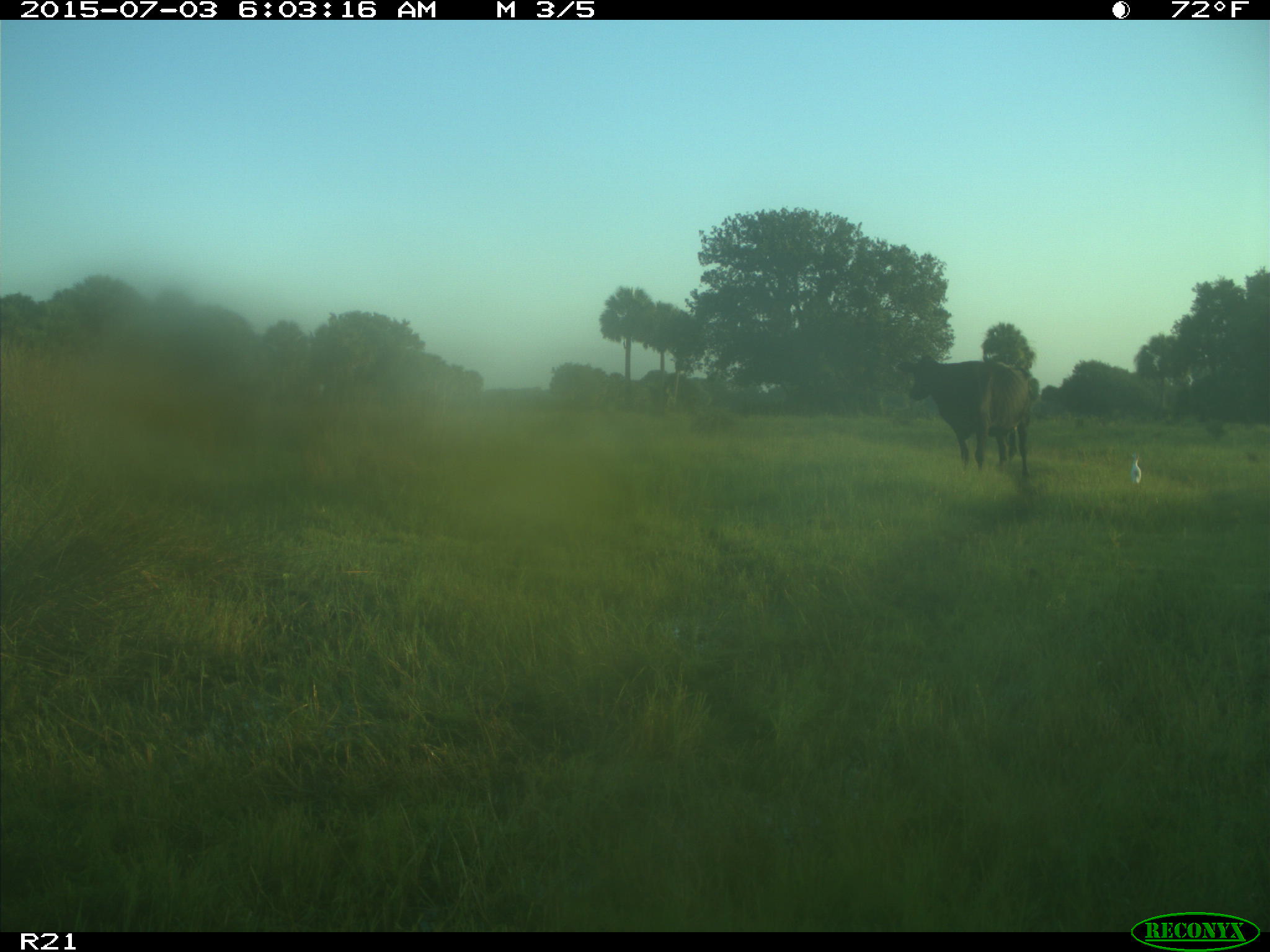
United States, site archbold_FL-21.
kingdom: Animalia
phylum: Chordata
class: Mammalia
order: Artiodactyla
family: Bovidae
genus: Bos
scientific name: Bos taurus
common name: domestic cow